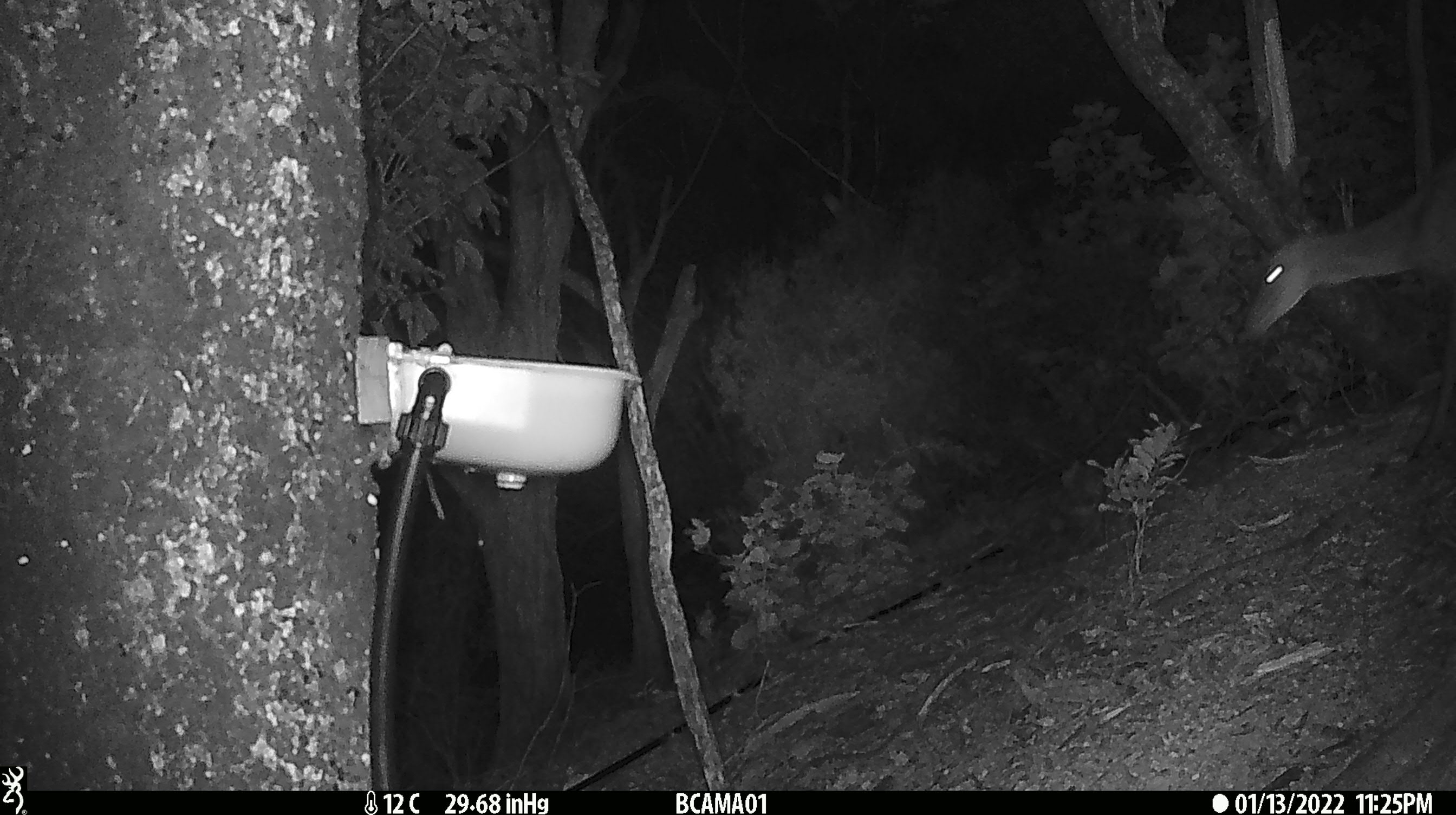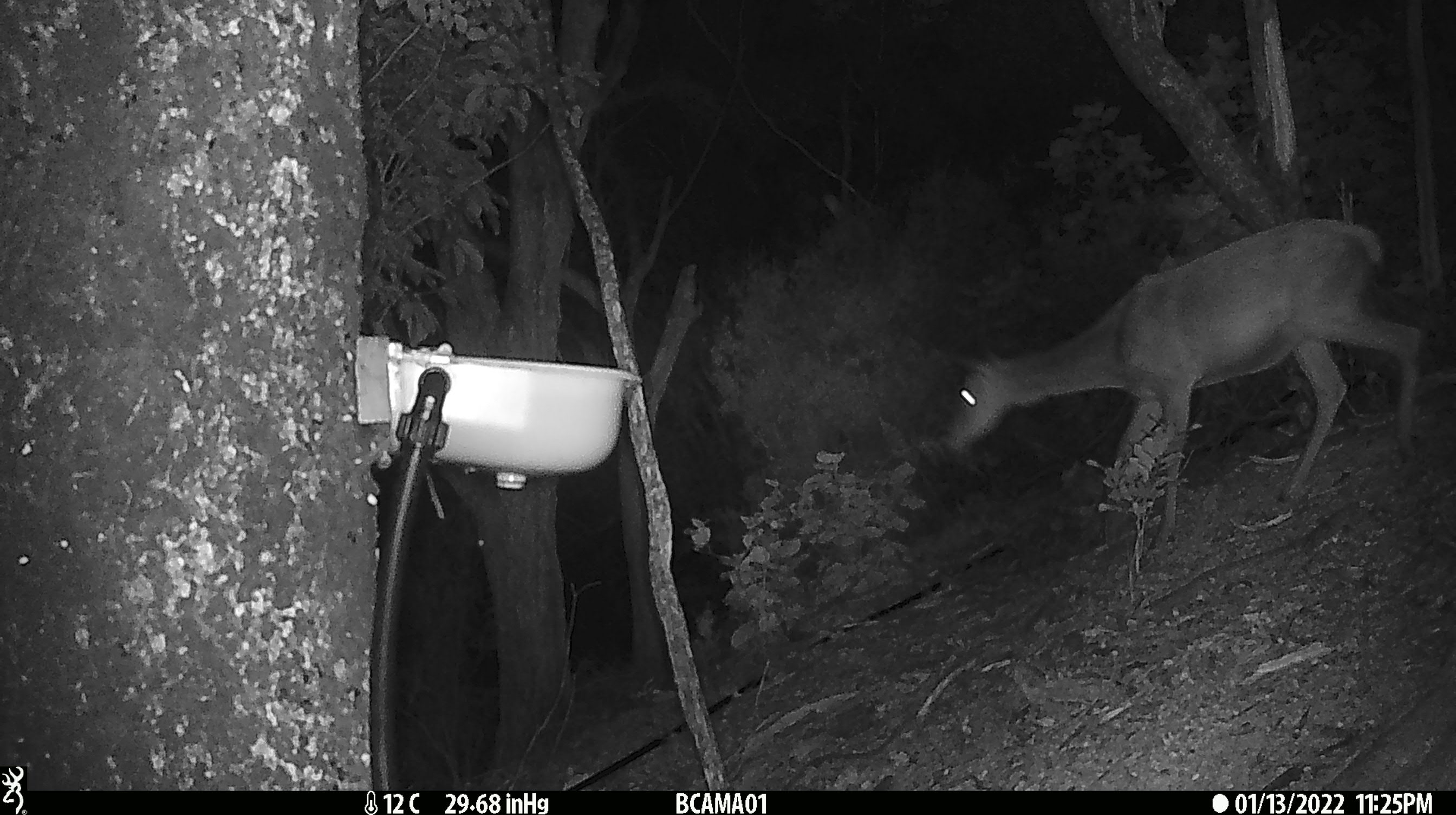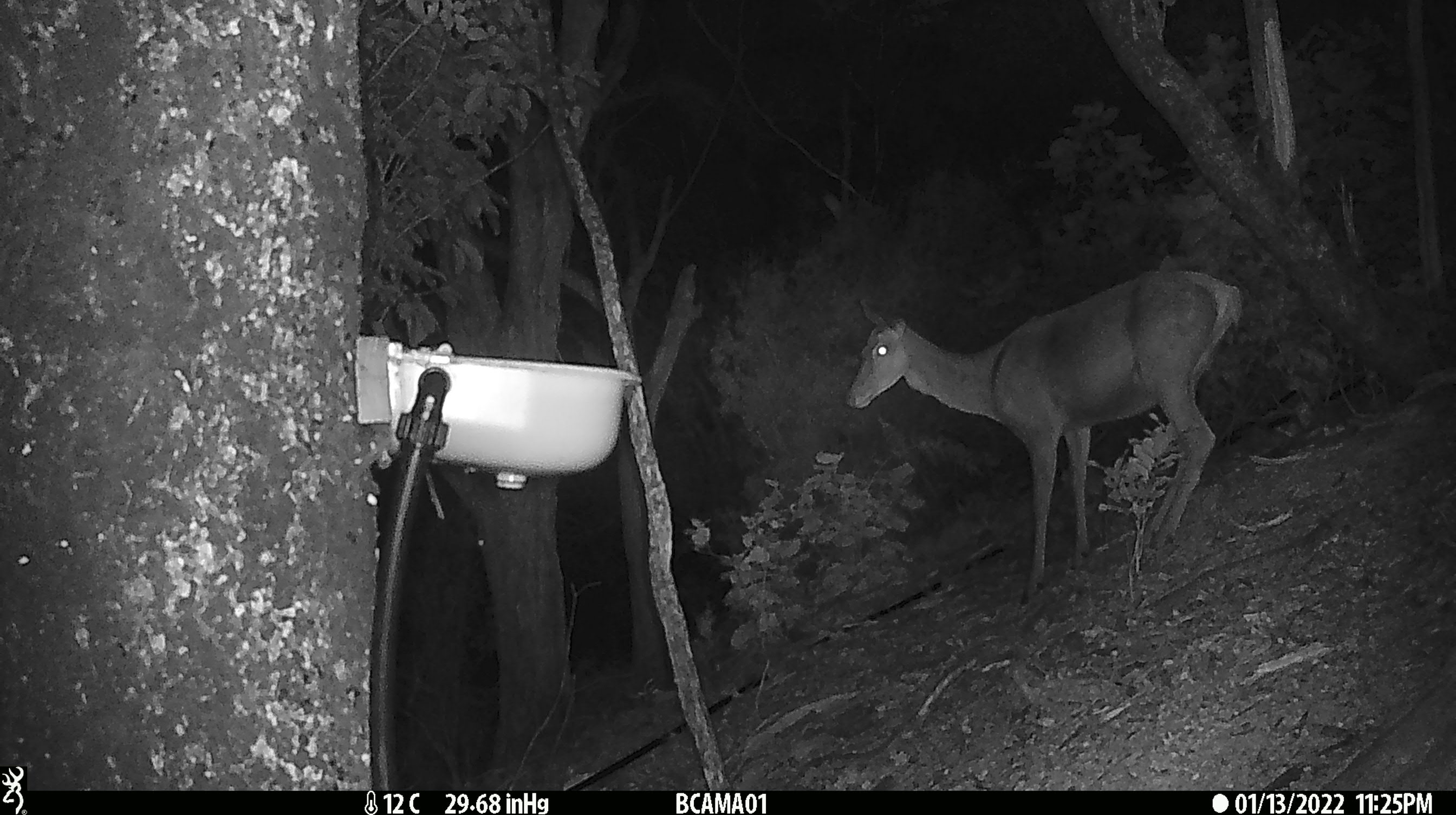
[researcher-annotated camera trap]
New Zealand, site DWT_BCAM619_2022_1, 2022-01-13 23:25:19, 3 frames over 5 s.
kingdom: Animalia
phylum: Chordata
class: Mammalia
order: Artiodactyla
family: Cervidae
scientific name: Cervidae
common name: deer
Deer (Cervidae).